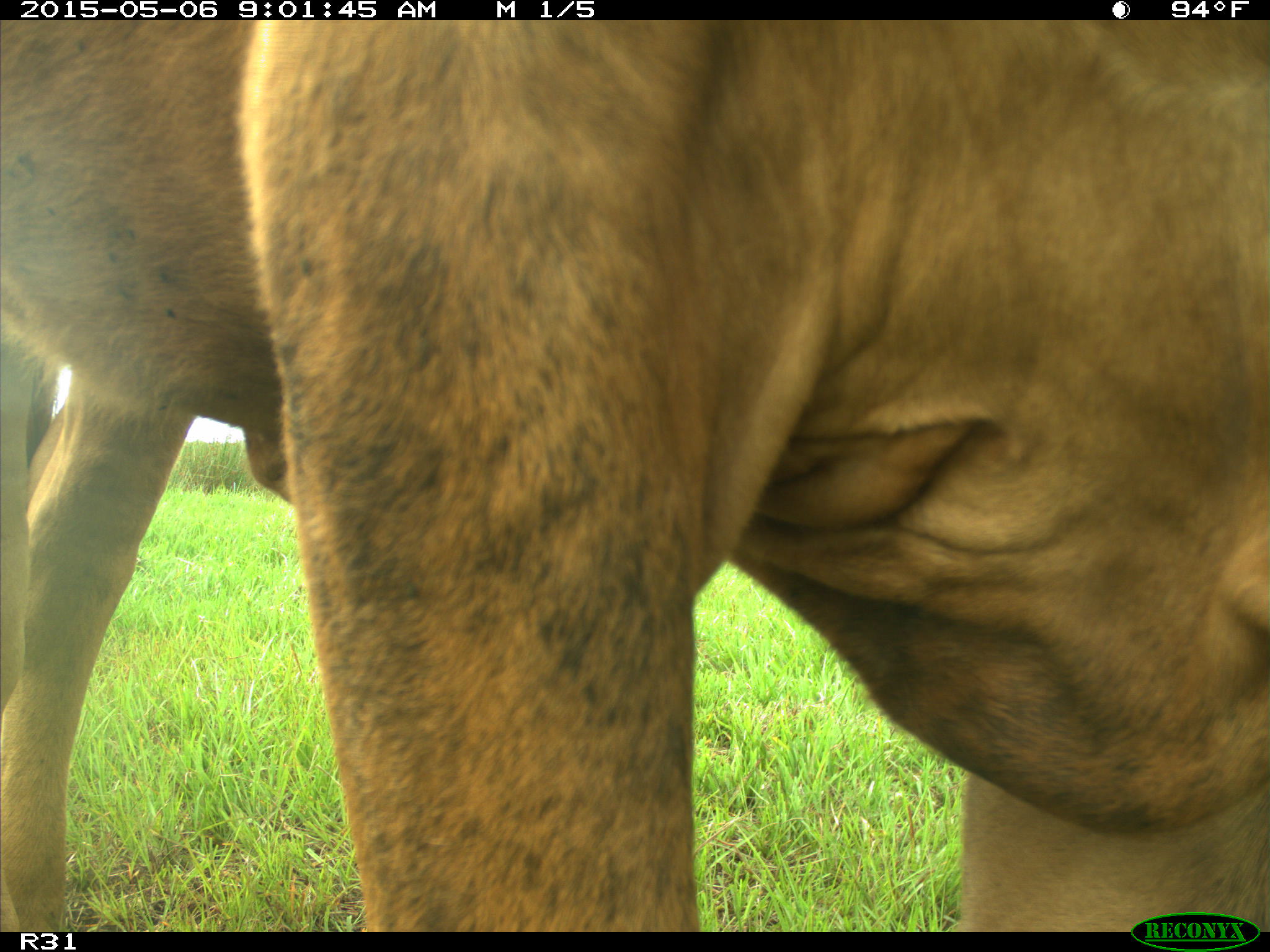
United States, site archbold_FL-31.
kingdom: Animalia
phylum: Chordata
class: Mammalia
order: Artiodactyla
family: Bovidae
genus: Bos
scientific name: Bos taurus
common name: domestic cow